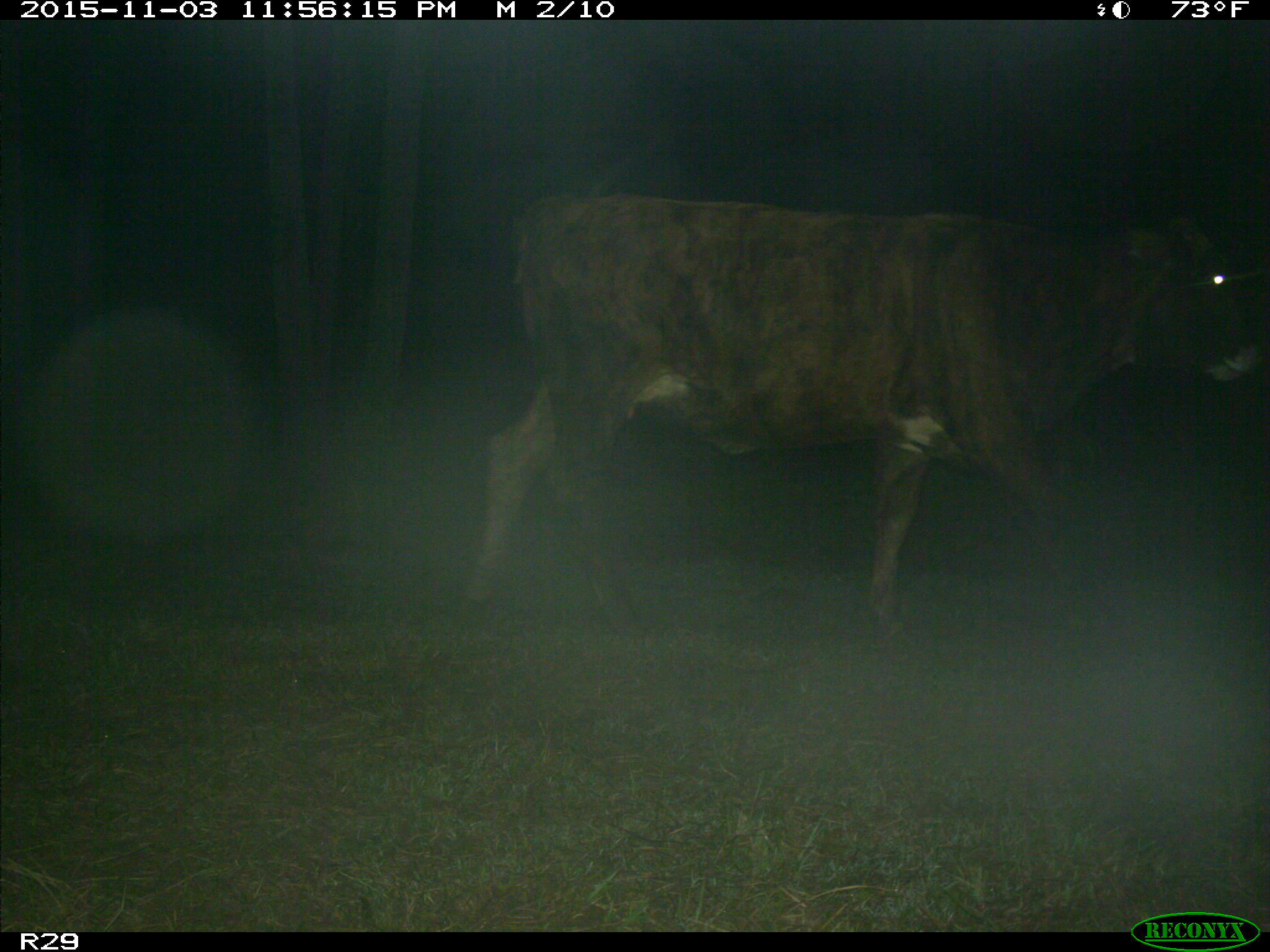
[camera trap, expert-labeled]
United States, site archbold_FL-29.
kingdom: Animalia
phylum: Chordata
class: Mammalia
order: Artiodactyla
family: Bovidae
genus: Bos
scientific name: Bos taurus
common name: domestic cow